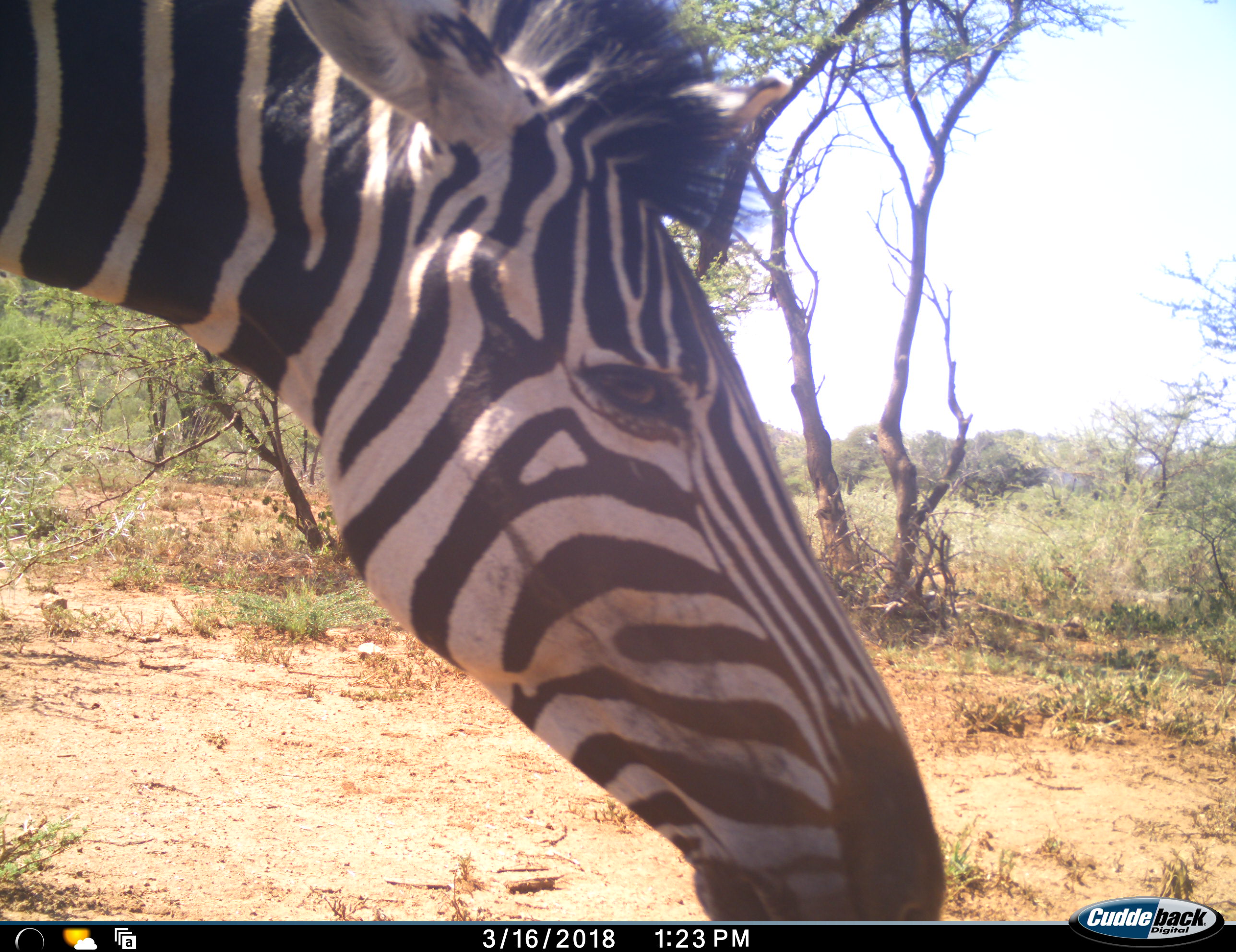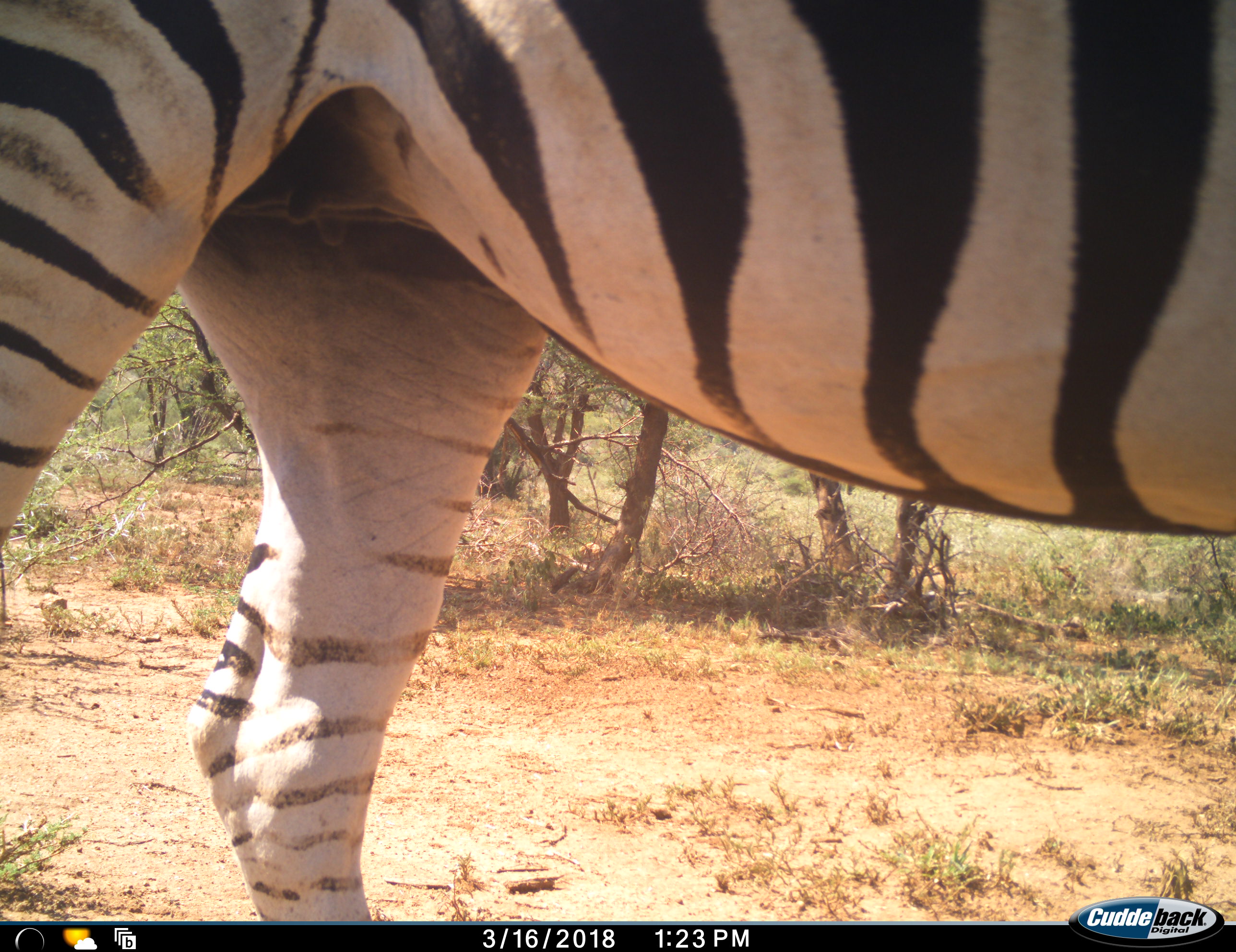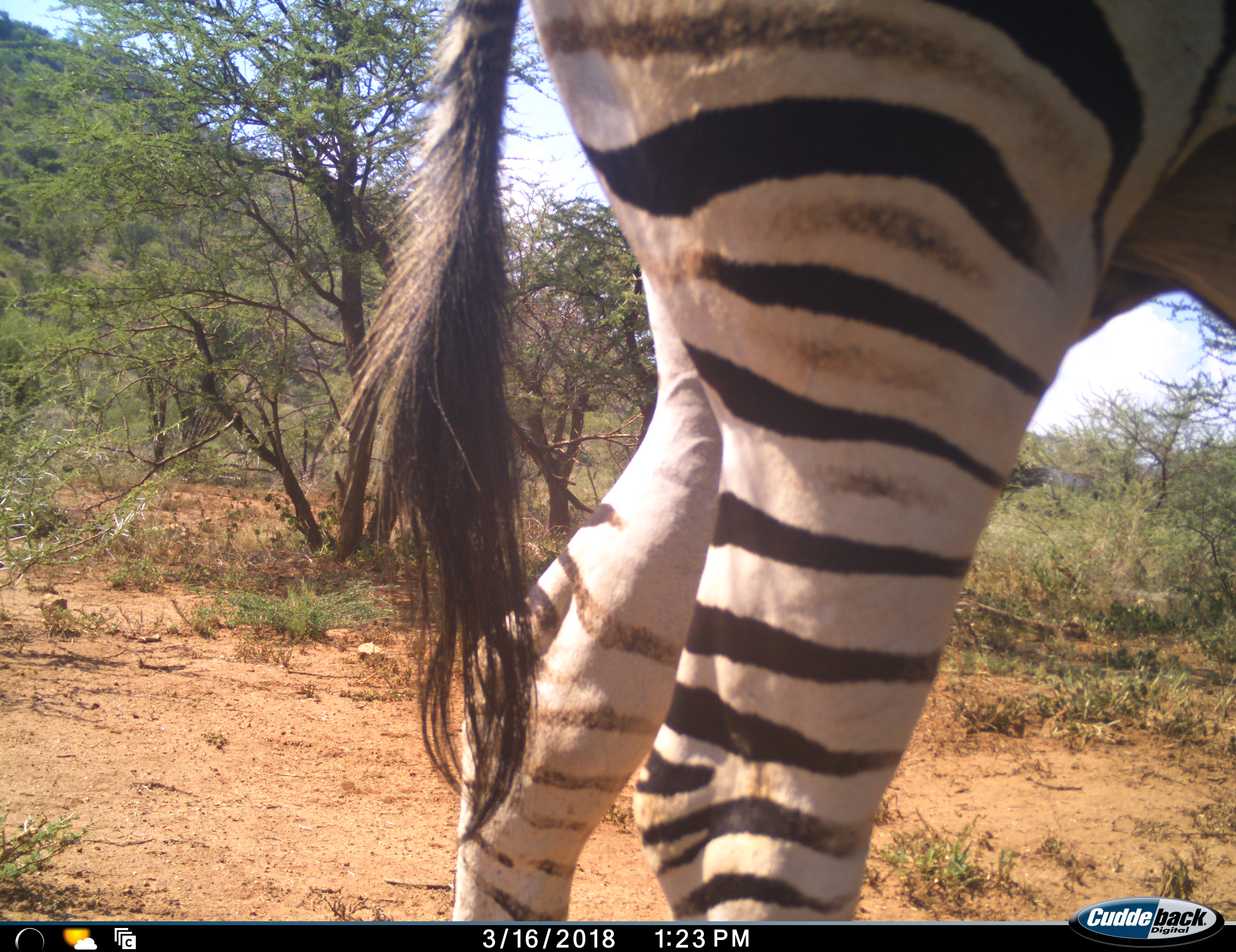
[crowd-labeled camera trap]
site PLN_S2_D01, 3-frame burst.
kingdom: Animalia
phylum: Chordata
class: Mammalia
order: Perissodactyla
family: Equidae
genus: Equus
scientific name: Equus quagga burchellii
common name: burchell's zebra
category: zebraburchells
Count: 1.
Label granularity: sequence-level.